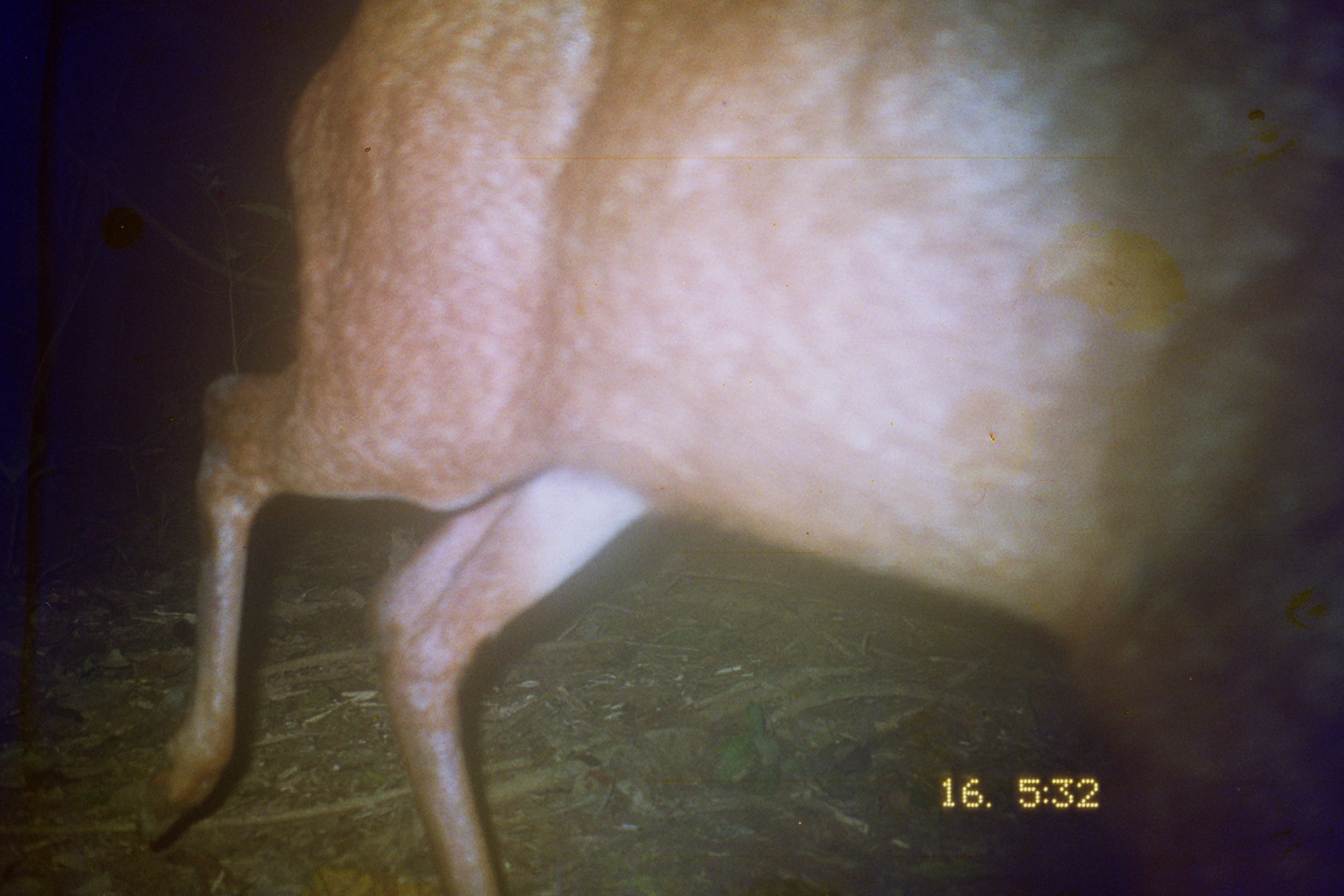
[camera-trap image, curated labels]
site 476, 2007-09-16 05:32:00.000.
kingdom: Animalia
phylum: Chordata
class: Mammalia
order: Artiodactyla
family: Cervidae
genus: Mazama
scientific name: Mazama americana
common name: red brocket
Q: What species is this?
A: Mazama americana (red brocket).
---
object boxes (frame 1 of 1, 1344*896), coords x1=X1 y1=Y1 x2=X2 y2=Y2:
mazama americana: x1=129 y1=0 x2=1344 y2=894